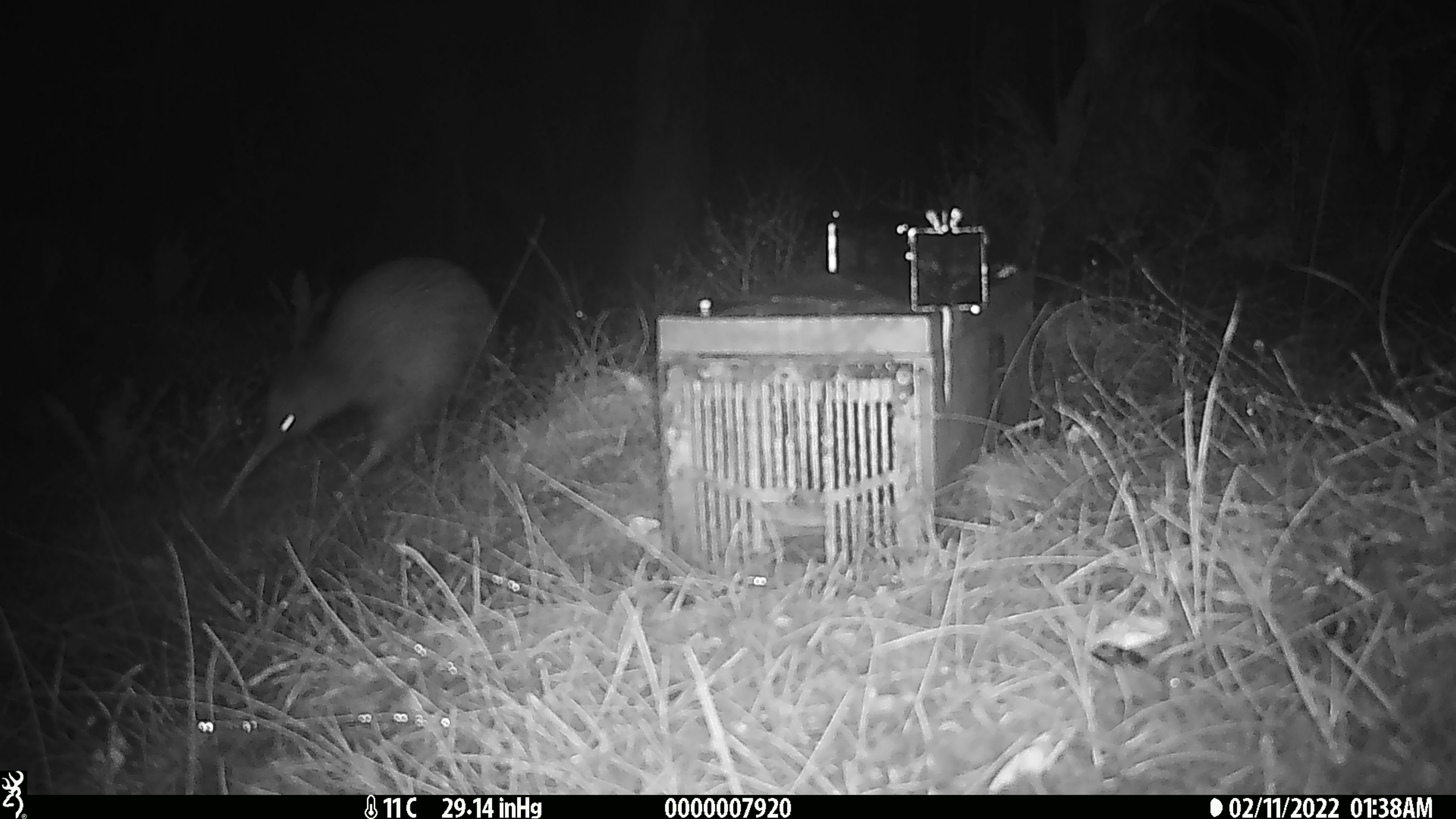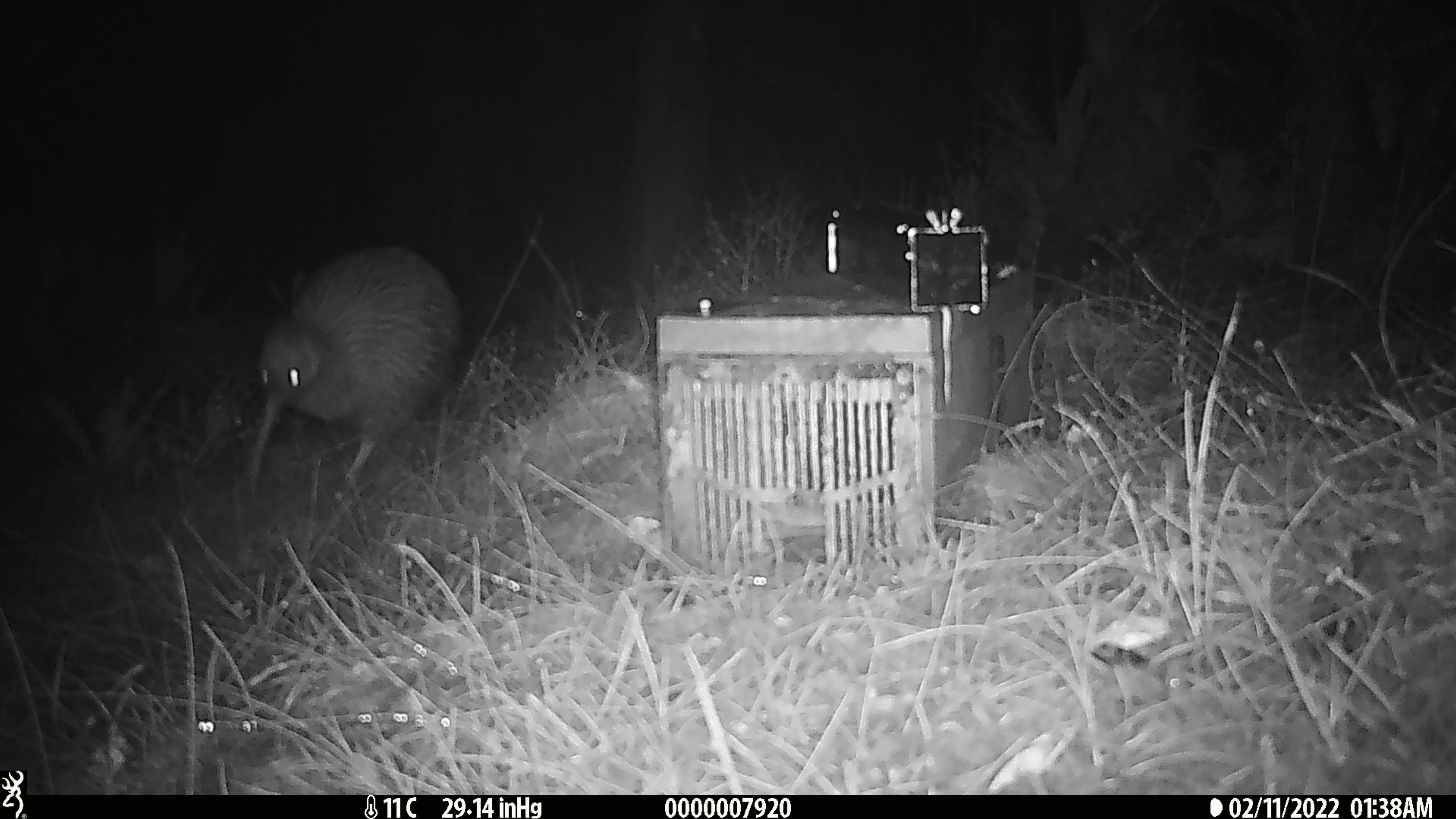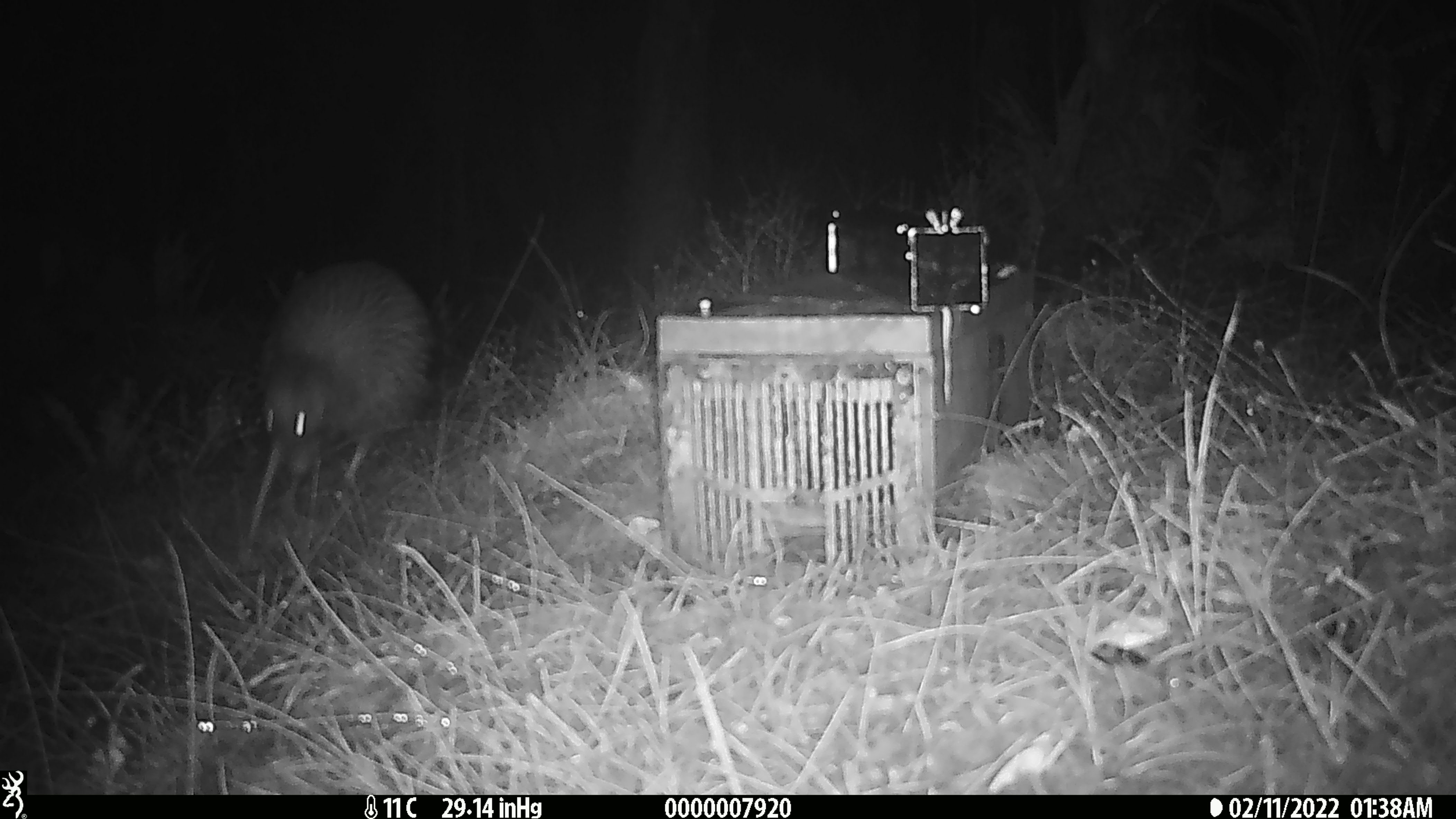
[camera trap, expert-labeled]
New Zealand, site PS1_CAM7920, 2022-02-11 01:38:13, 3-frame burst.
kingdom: Animalia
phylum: Chordata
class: Aves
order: Apterygiformes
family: Apterygidae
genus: Apteryx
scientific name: Apteryx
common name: kiwi